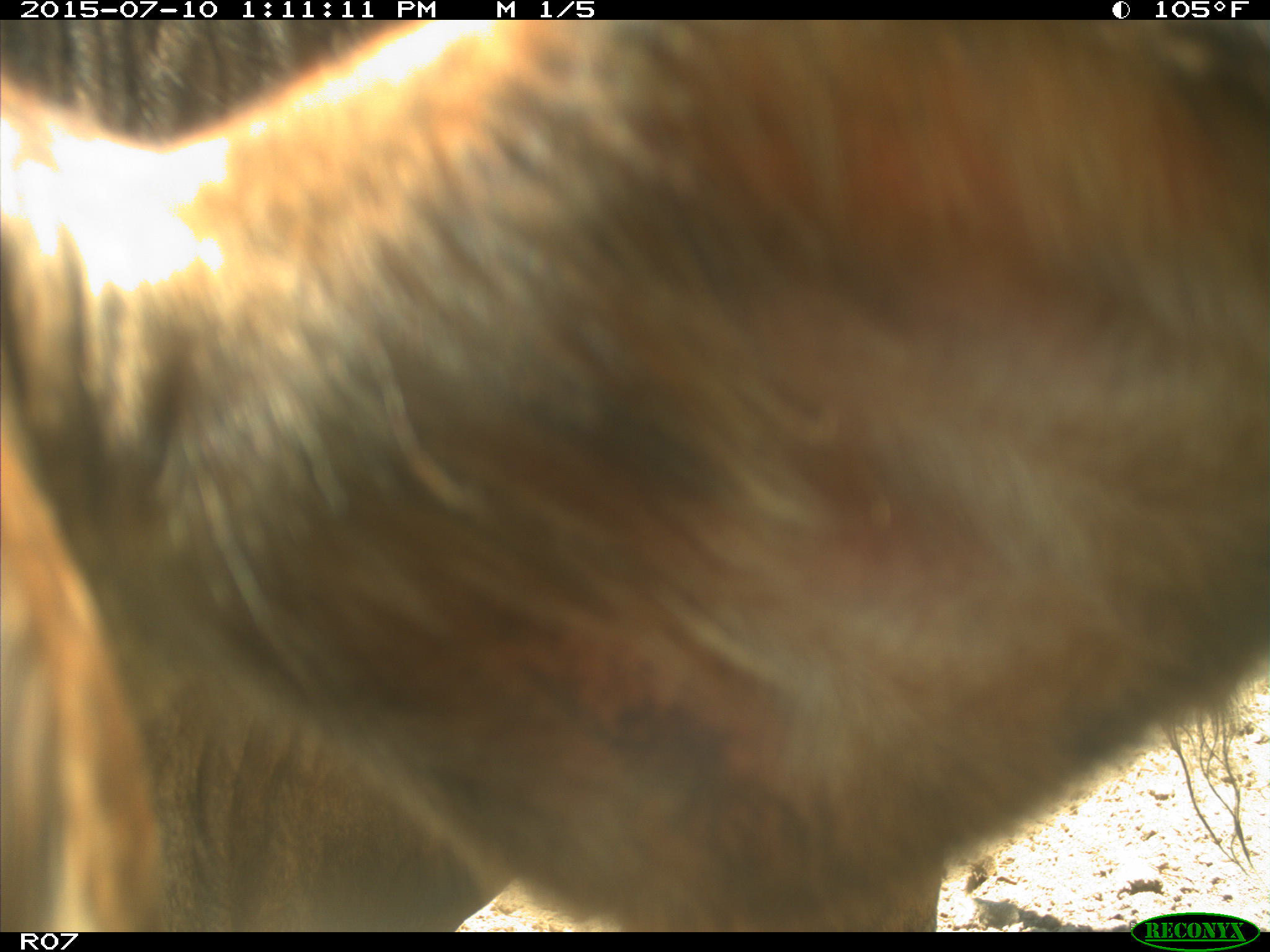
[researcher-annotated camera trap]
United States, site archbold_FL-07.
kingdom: Animalia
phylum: Chordata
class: Mammalia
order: Artiodactyla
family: Bovidae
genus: Bos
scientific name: Bos taurus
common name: domestic cow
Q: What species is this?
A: Bos taurus (domestic cow).